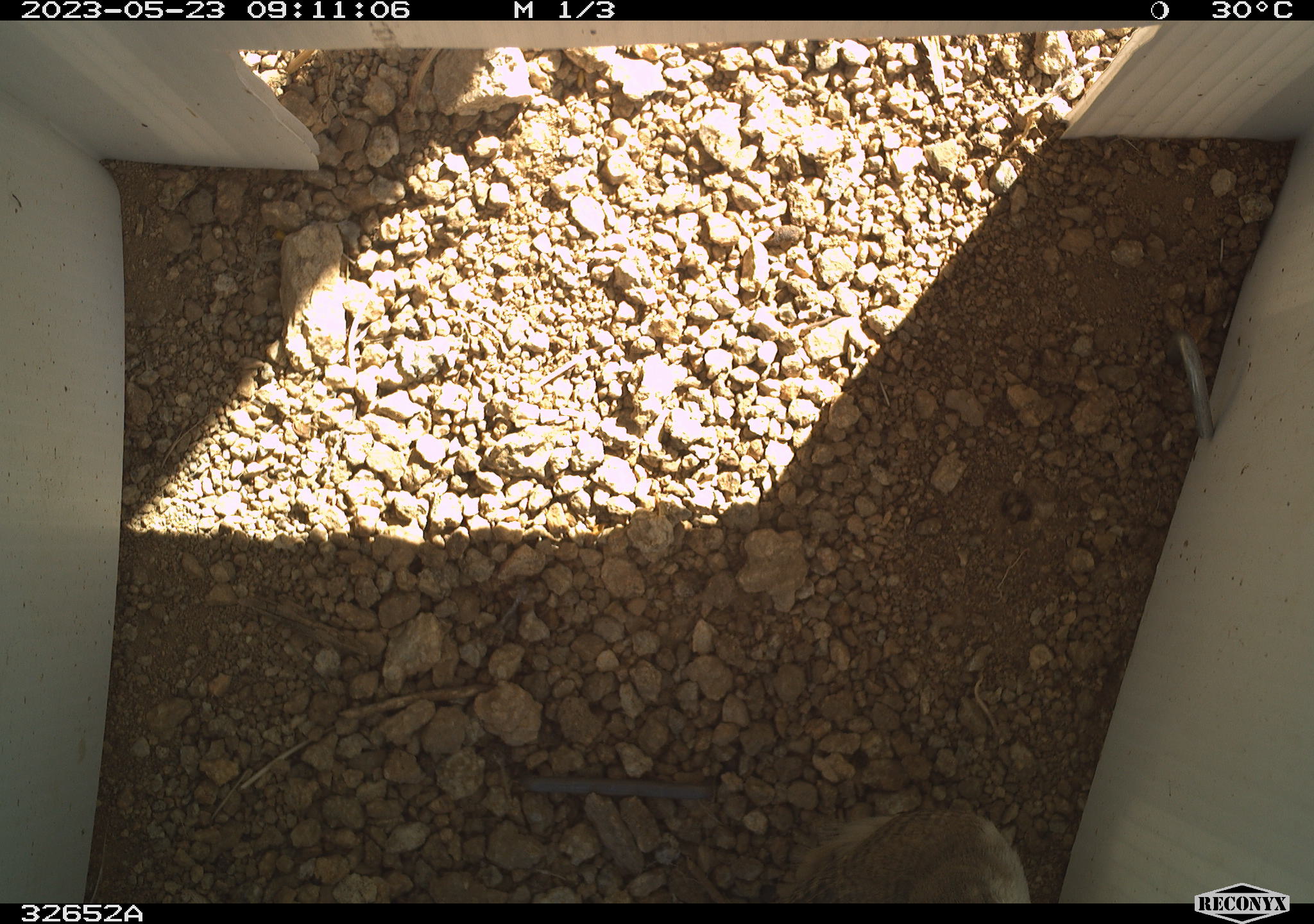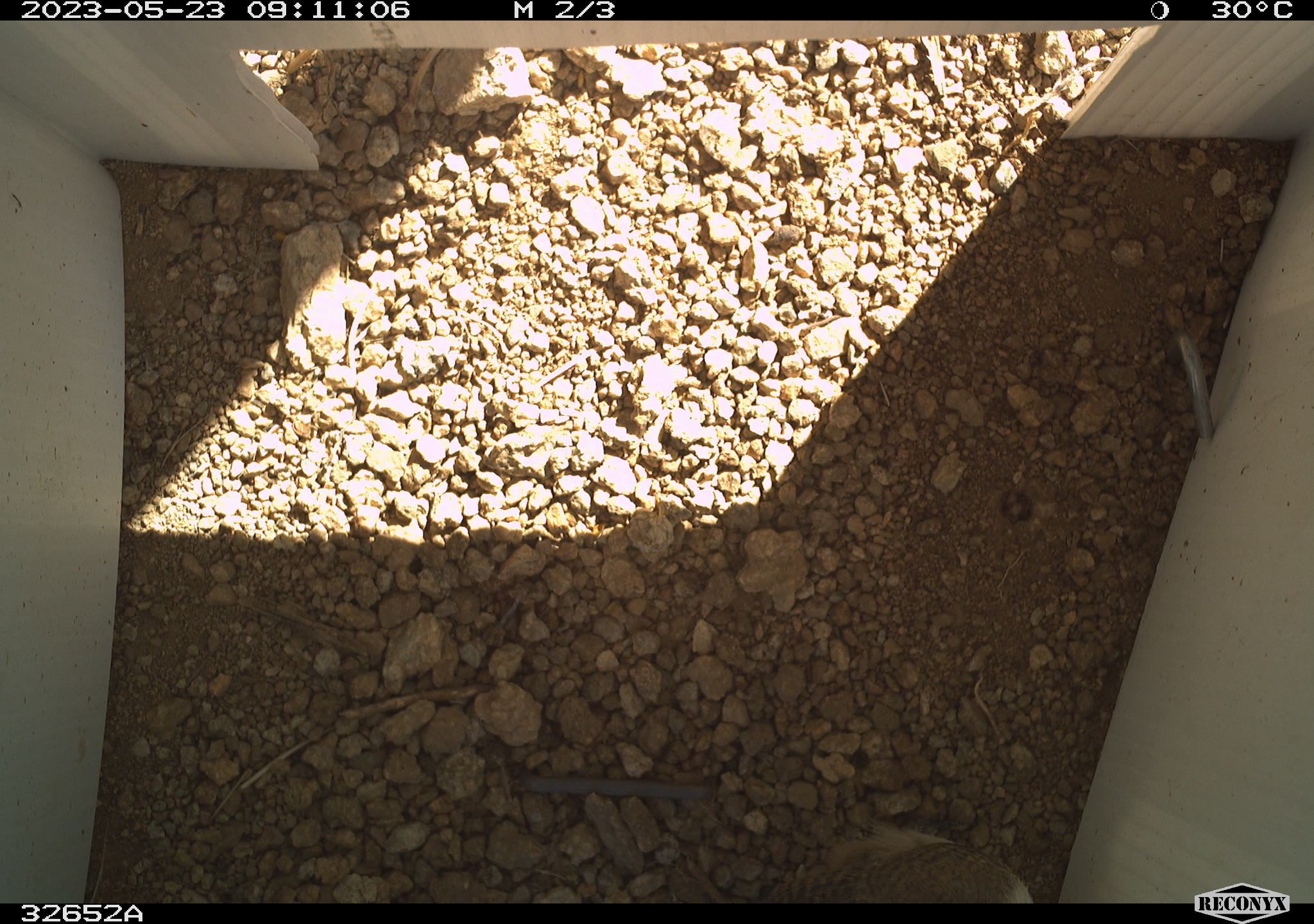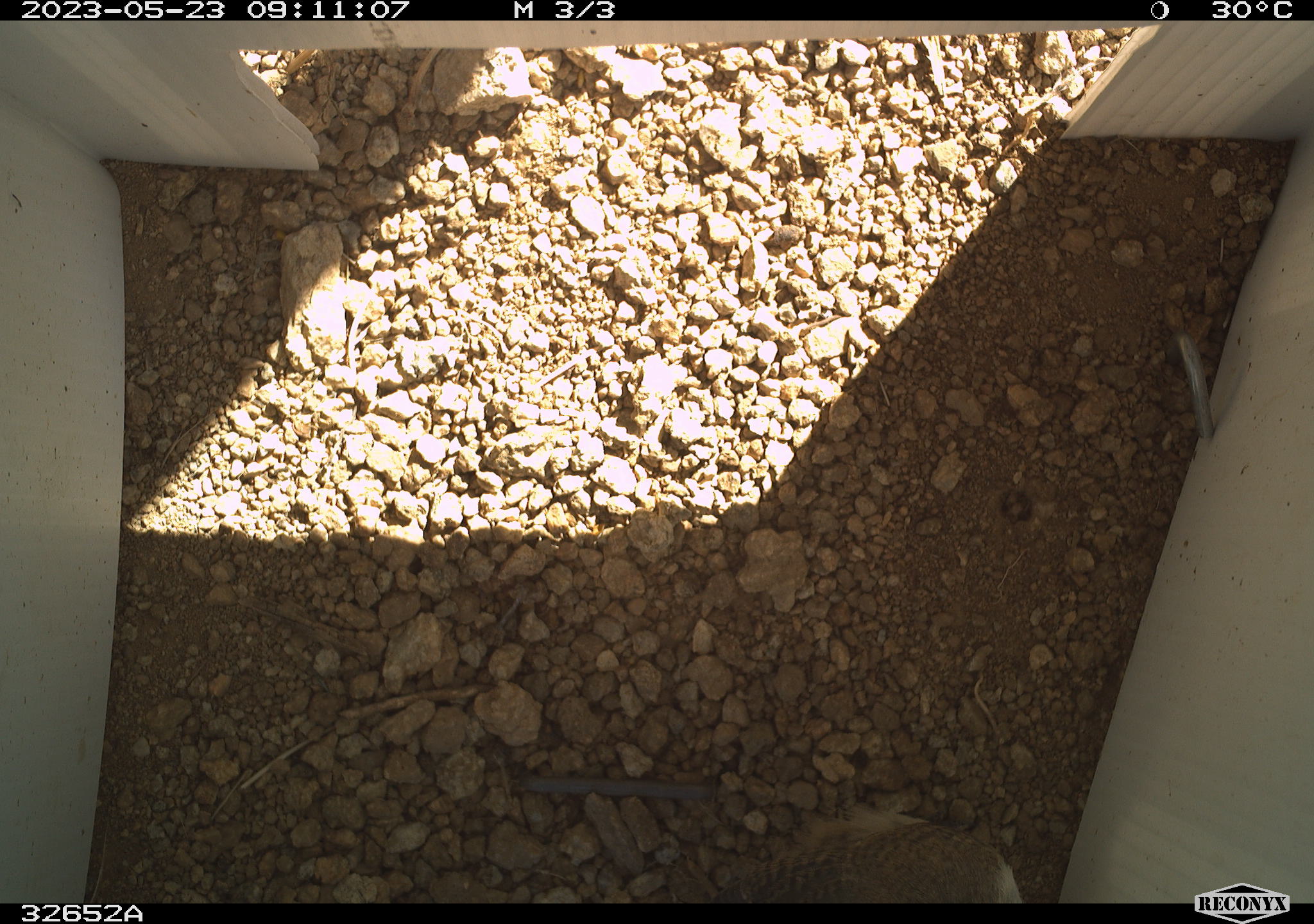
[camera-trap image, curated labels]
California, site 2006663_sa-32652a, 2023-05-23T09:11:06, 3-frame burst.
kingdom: Animalia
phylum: Chordata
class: Aves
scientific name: Aves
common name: bird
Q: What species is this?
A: Bird (Aves).